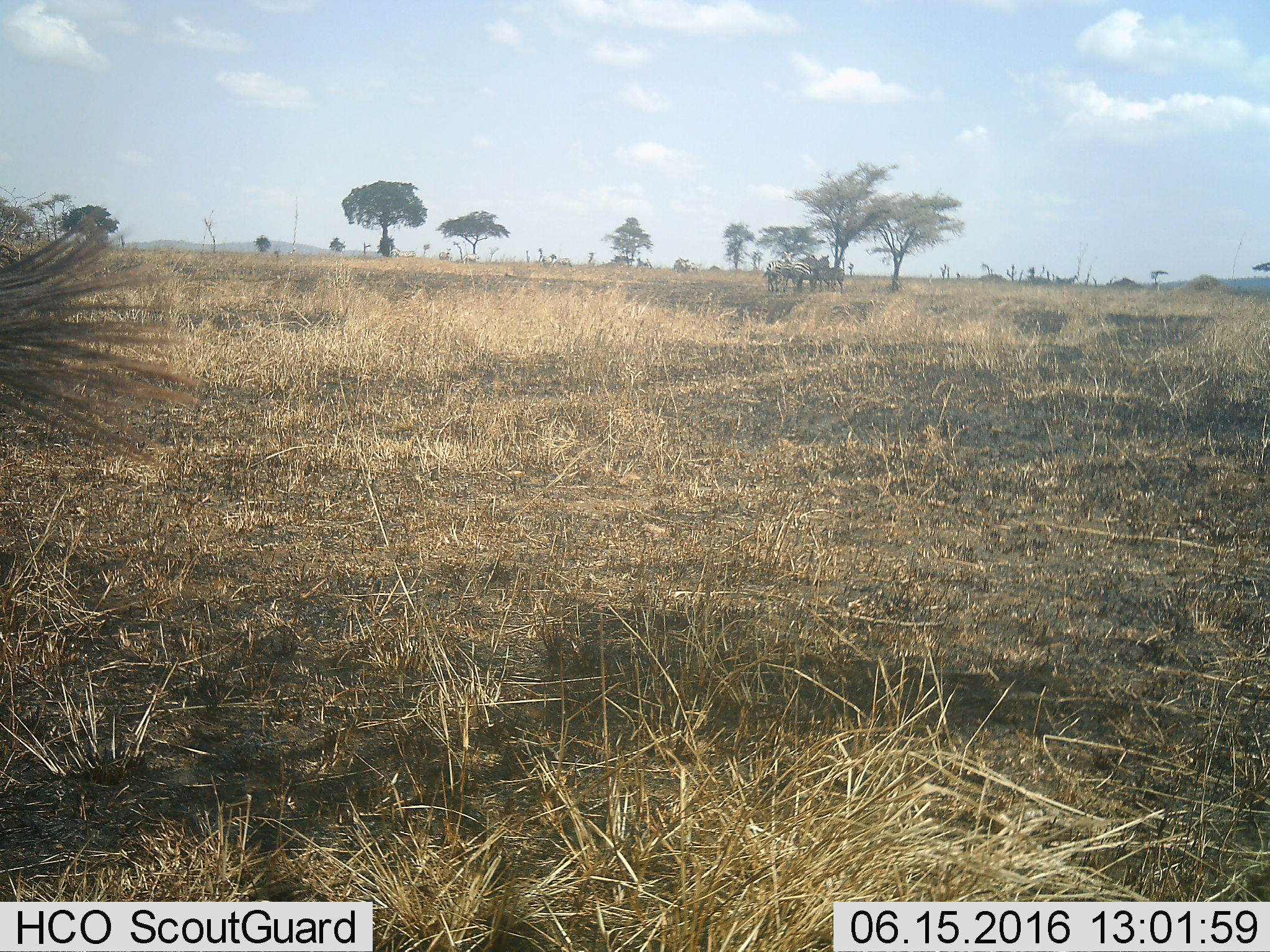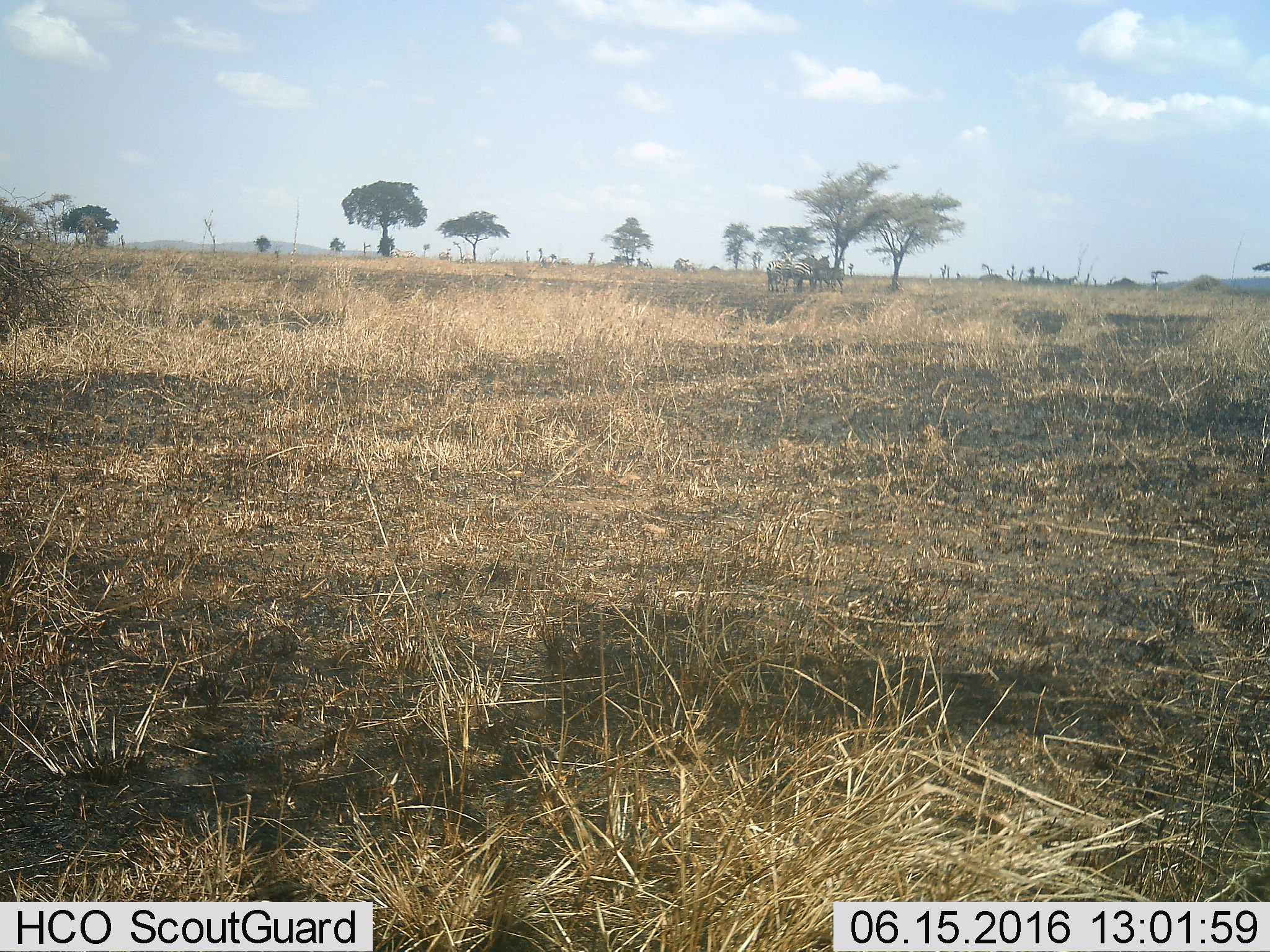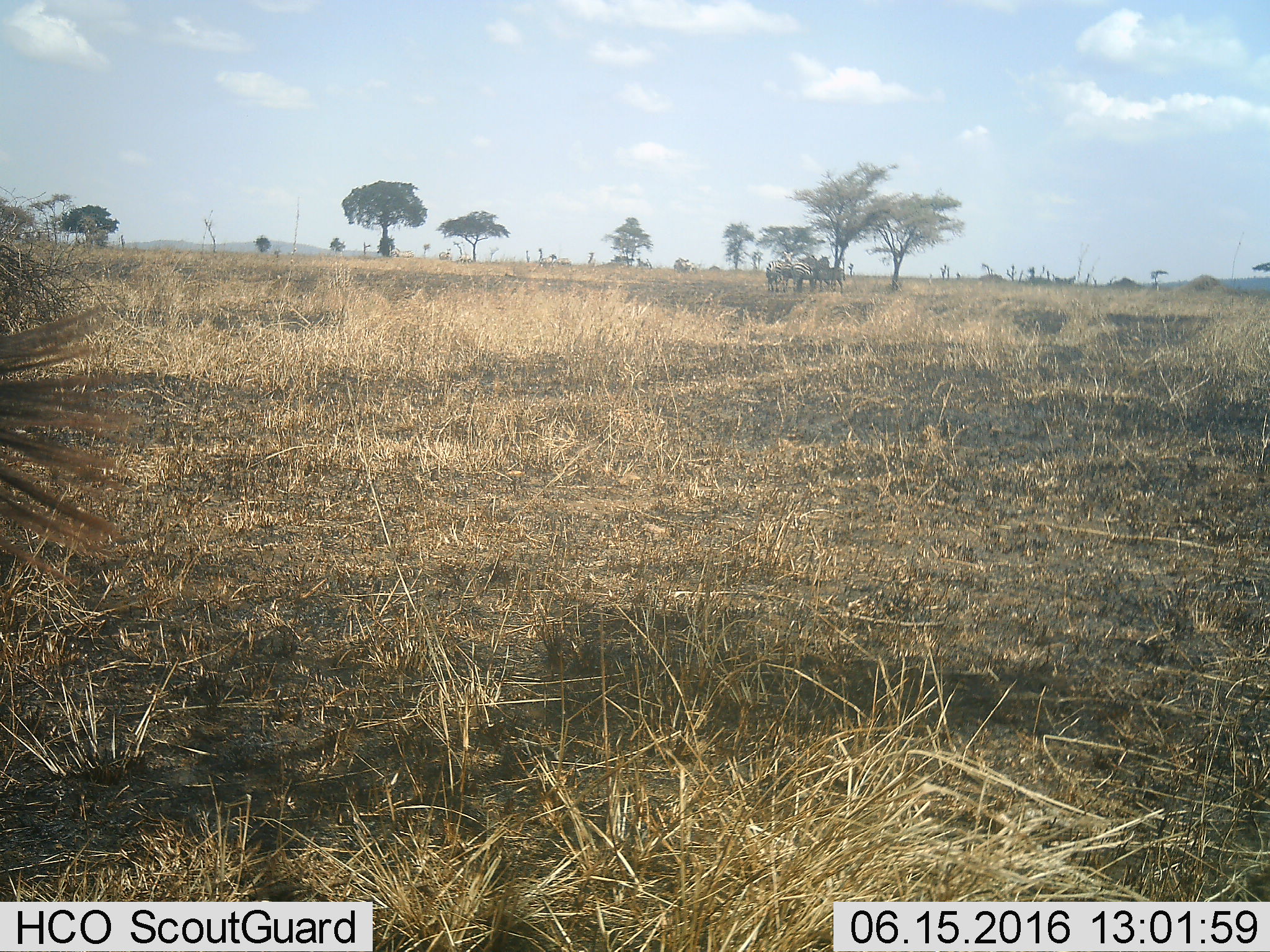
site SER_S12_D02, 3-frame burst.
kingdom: Animalia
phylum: Chordata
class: Mammalia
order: Perissodactyla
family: Equidae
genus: Equus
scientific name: Equus quagga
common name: plains zebra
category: zebraplains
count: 11-50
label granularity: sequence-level